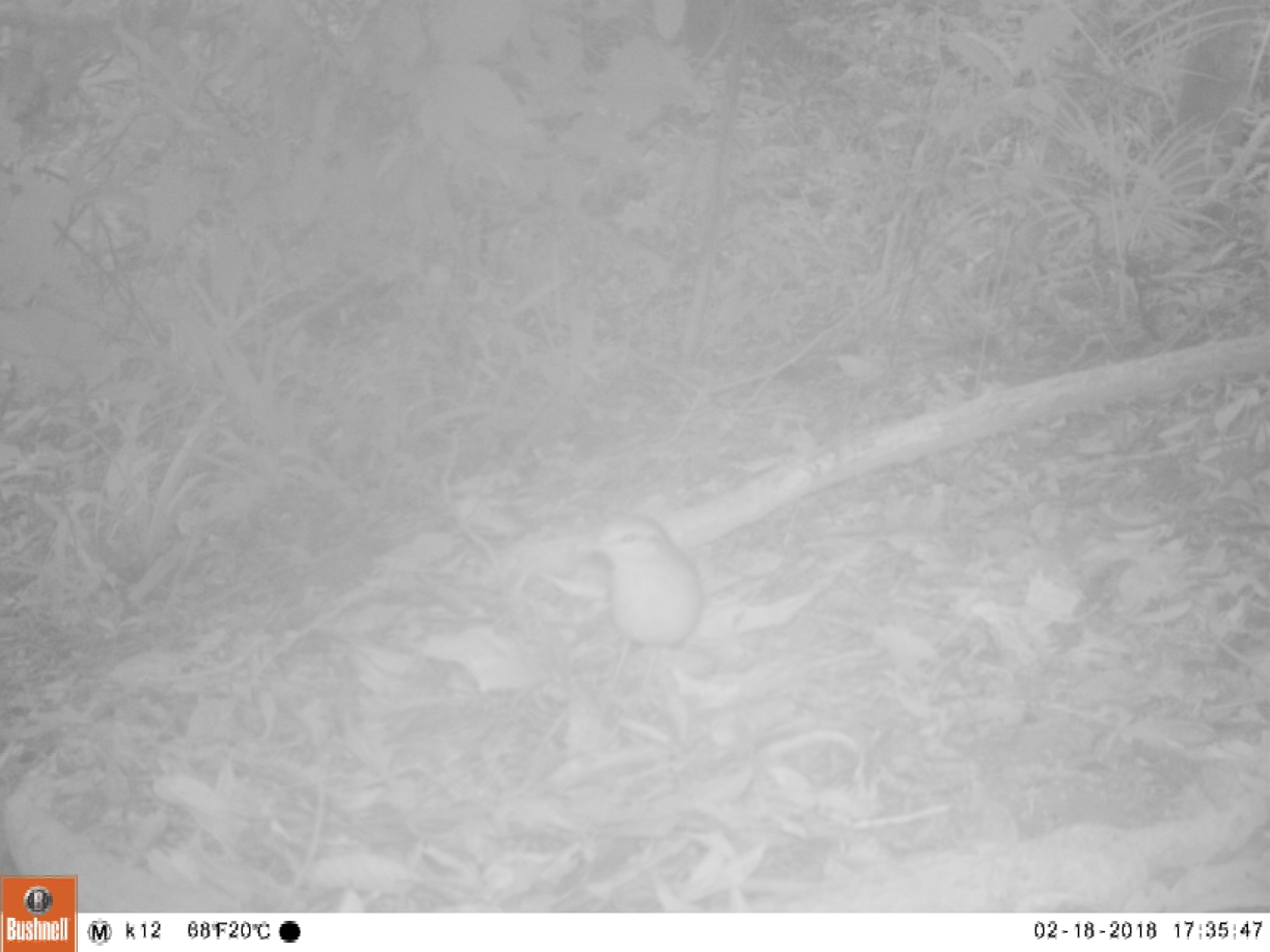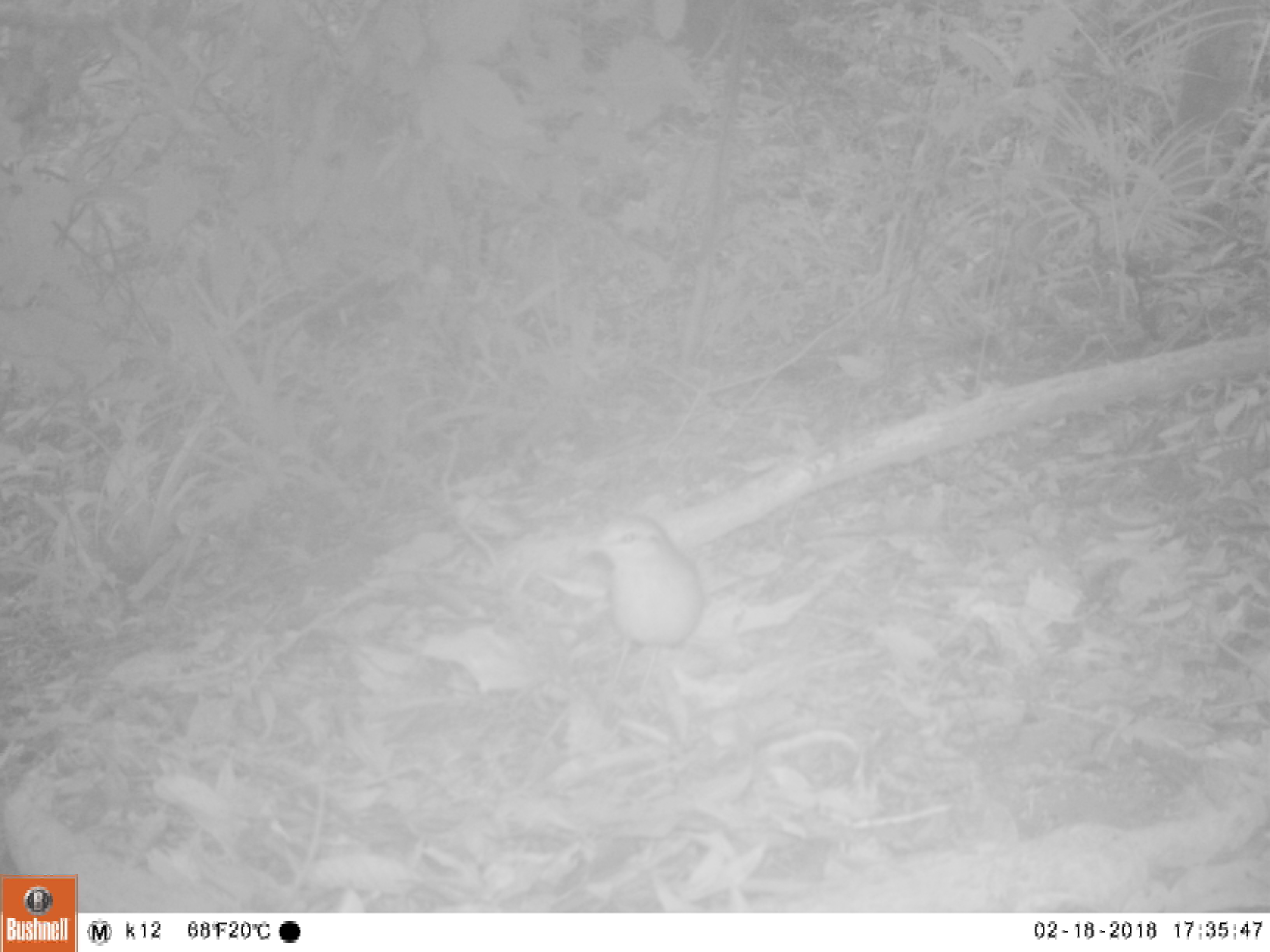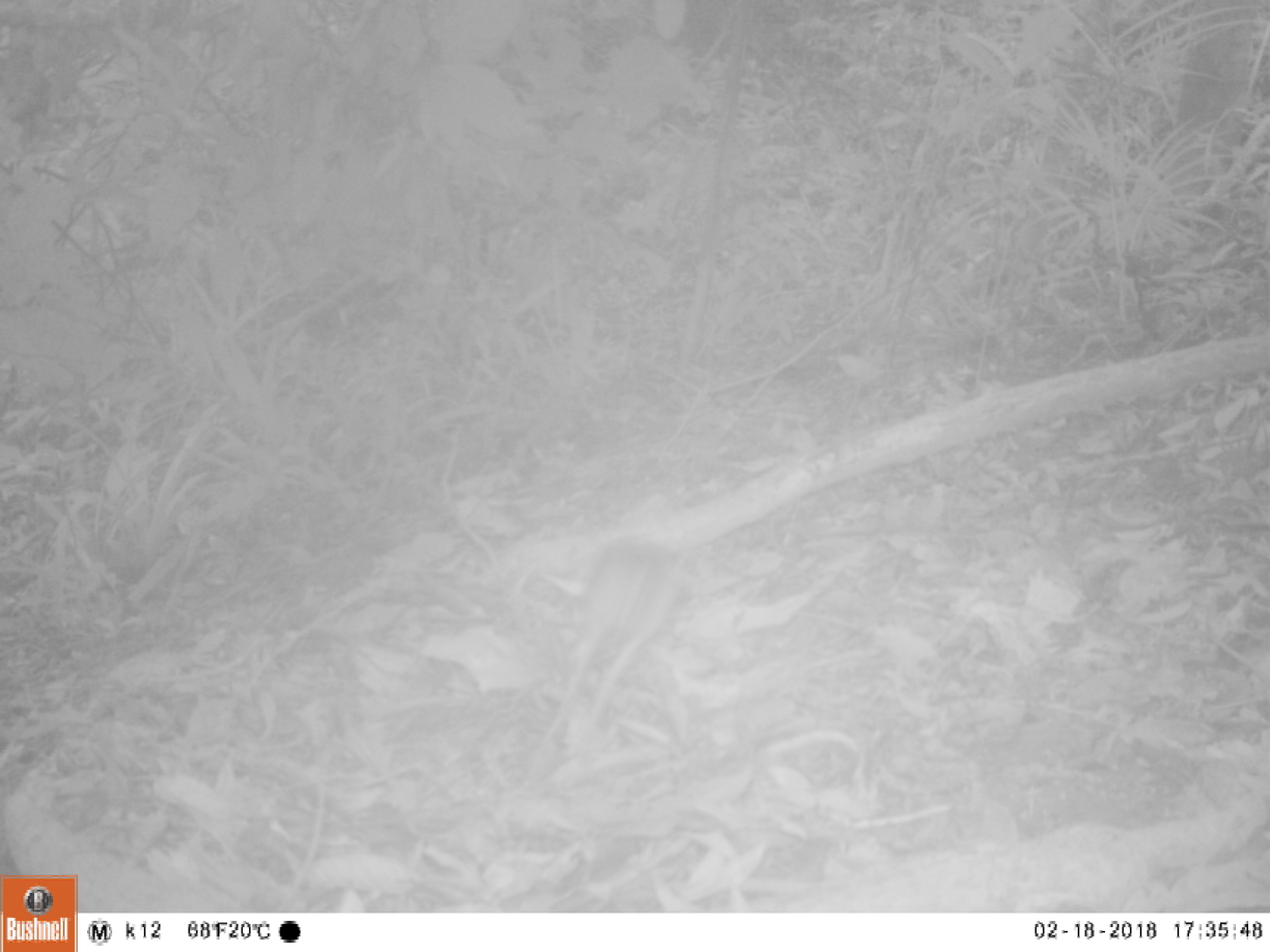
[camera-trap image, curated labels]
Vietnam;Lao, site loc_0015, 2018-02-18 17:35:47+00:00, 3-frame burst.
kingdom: Animalia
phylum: Chordata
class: Aves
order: Passeriformes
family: Pittidae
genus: Pitta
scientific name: Pitta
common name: typical pittas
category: unidentified pitta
Unidentified pitta (typical pittas) (Pitta). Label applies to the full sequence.